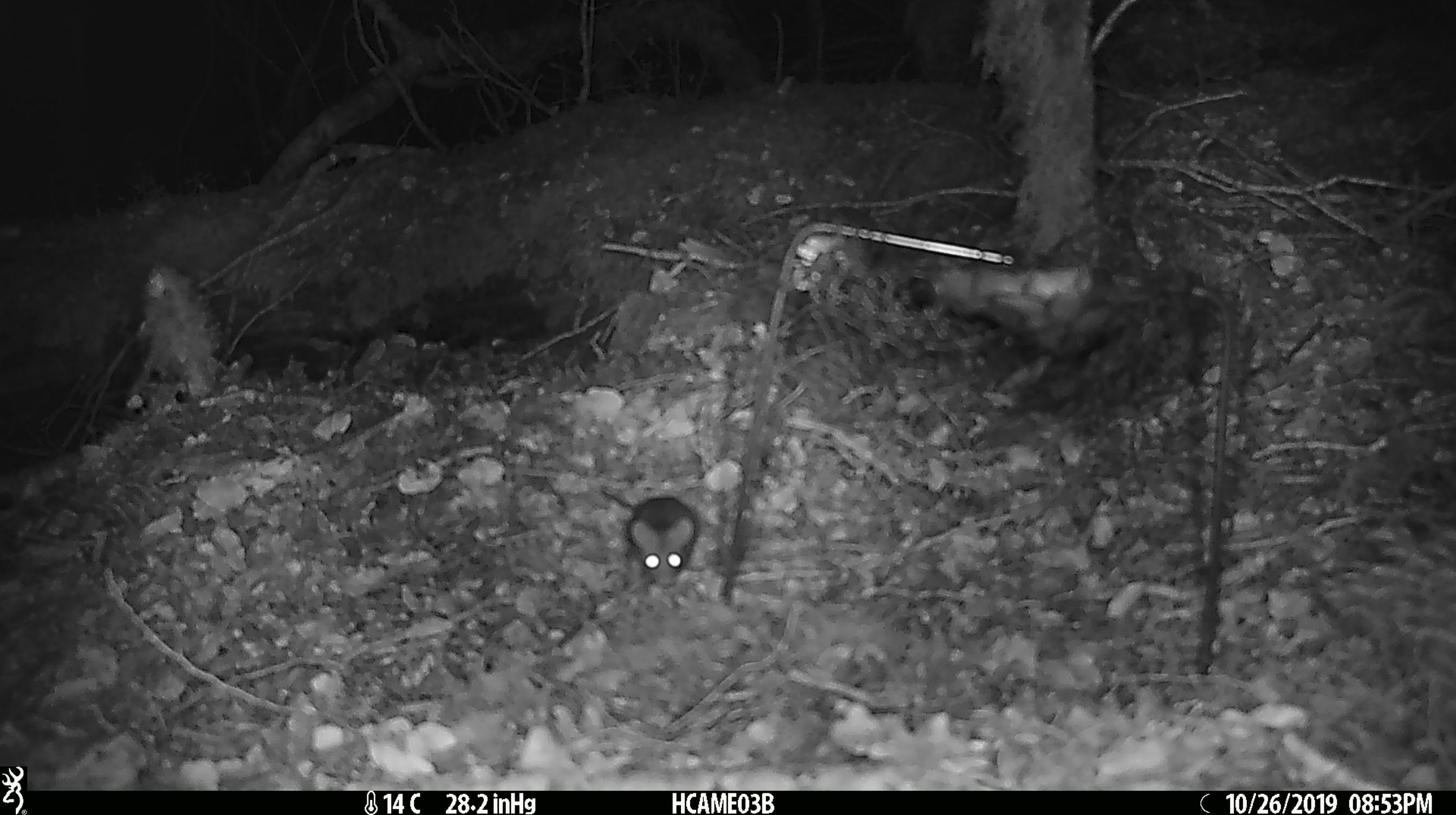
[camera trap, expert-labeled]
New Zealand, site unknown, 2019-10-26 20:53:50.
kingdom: Animalia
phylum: Chordata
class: Mammalia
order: Rodentia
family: Muridae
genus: Mus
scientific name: Mus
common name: mouse